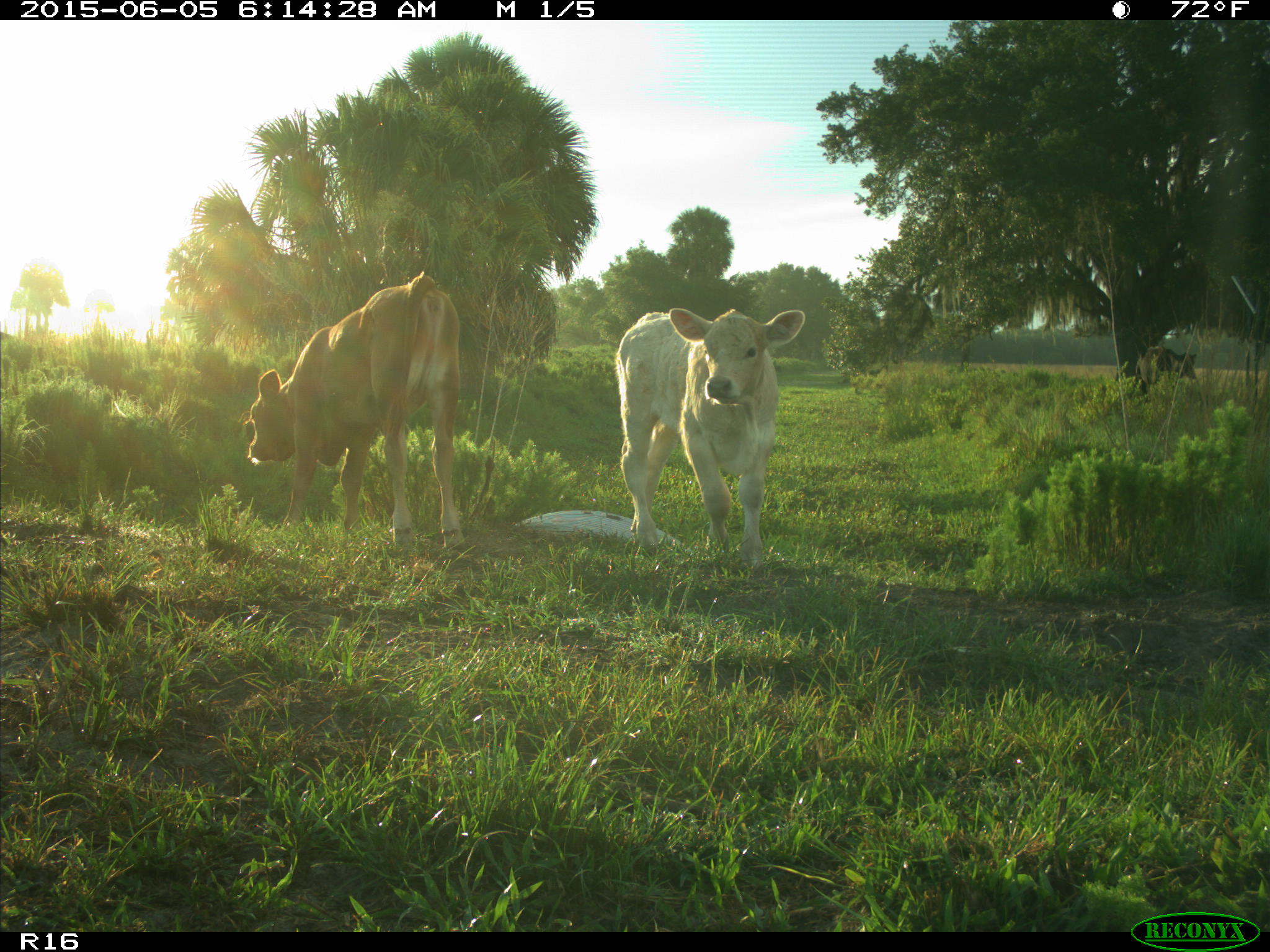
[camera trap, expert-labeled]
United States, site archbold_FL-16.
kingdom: Animalia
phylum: Chordata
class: Mammalia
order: Artiodactyla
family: Bovidae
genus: Bos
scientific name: Bos taurus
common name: domestic cow